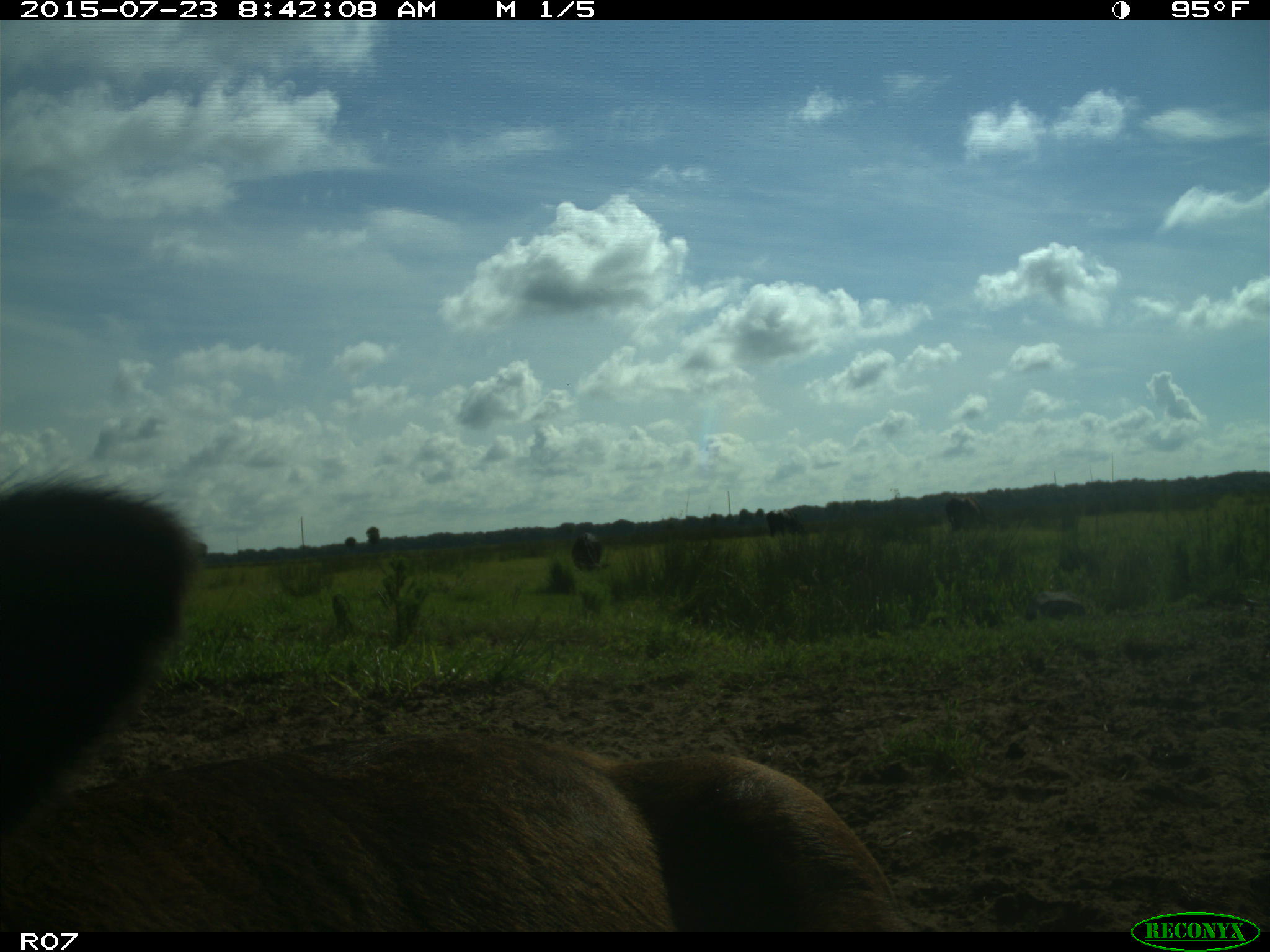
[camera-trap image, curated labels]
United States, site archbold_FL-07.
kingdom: Animalia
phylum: Chordata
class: Mammalia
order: Artiodactyla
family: Bovidae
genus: Bos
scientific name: Bos taurus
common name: domestic cow